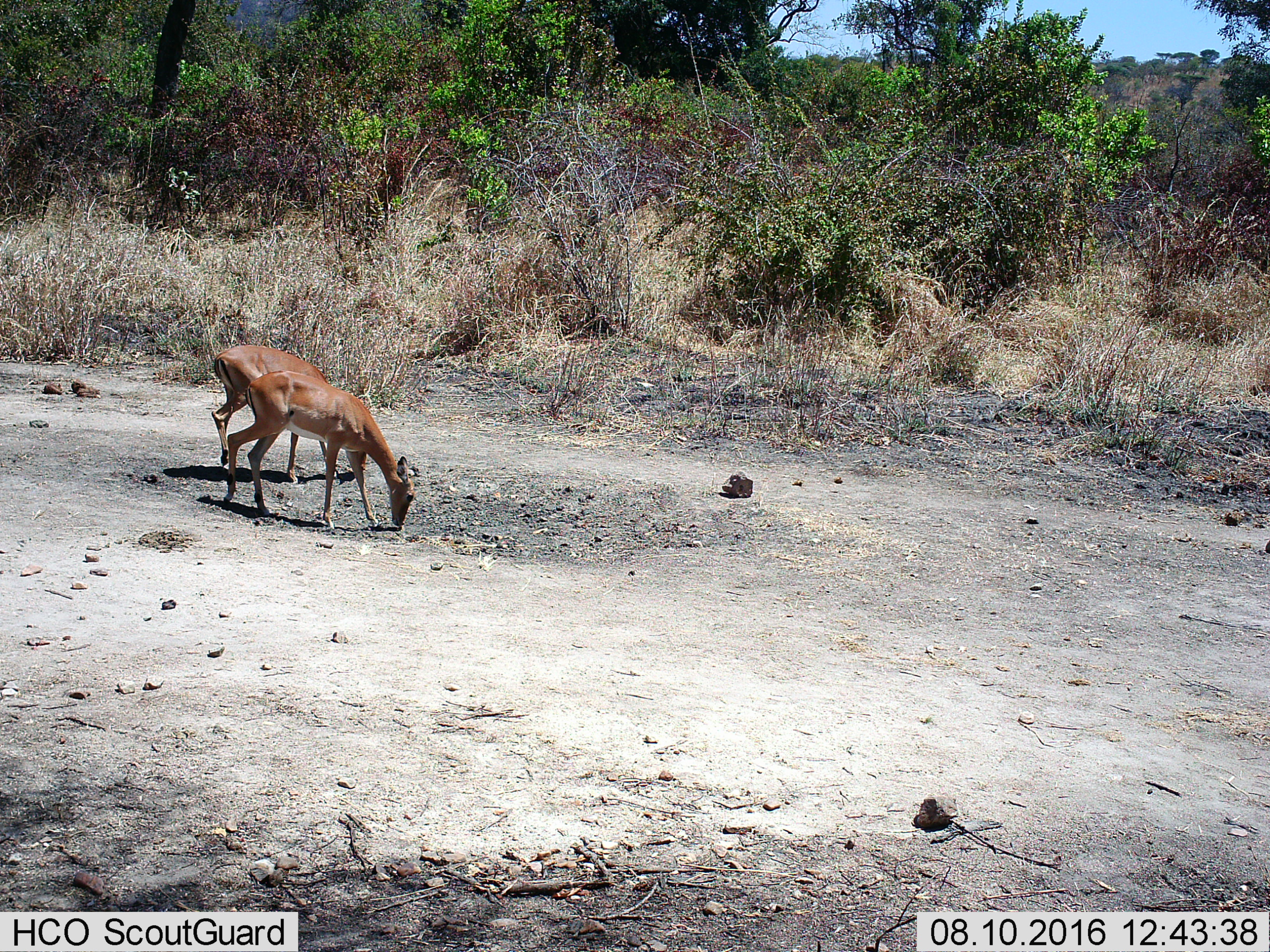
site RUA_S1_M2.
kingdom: Animalia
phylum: Chordata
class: Mammalia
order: Artiodactyla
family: Bovidae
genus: Aepyceros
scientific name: Aepyceros melampus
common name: impala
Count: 2.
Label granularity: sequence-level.